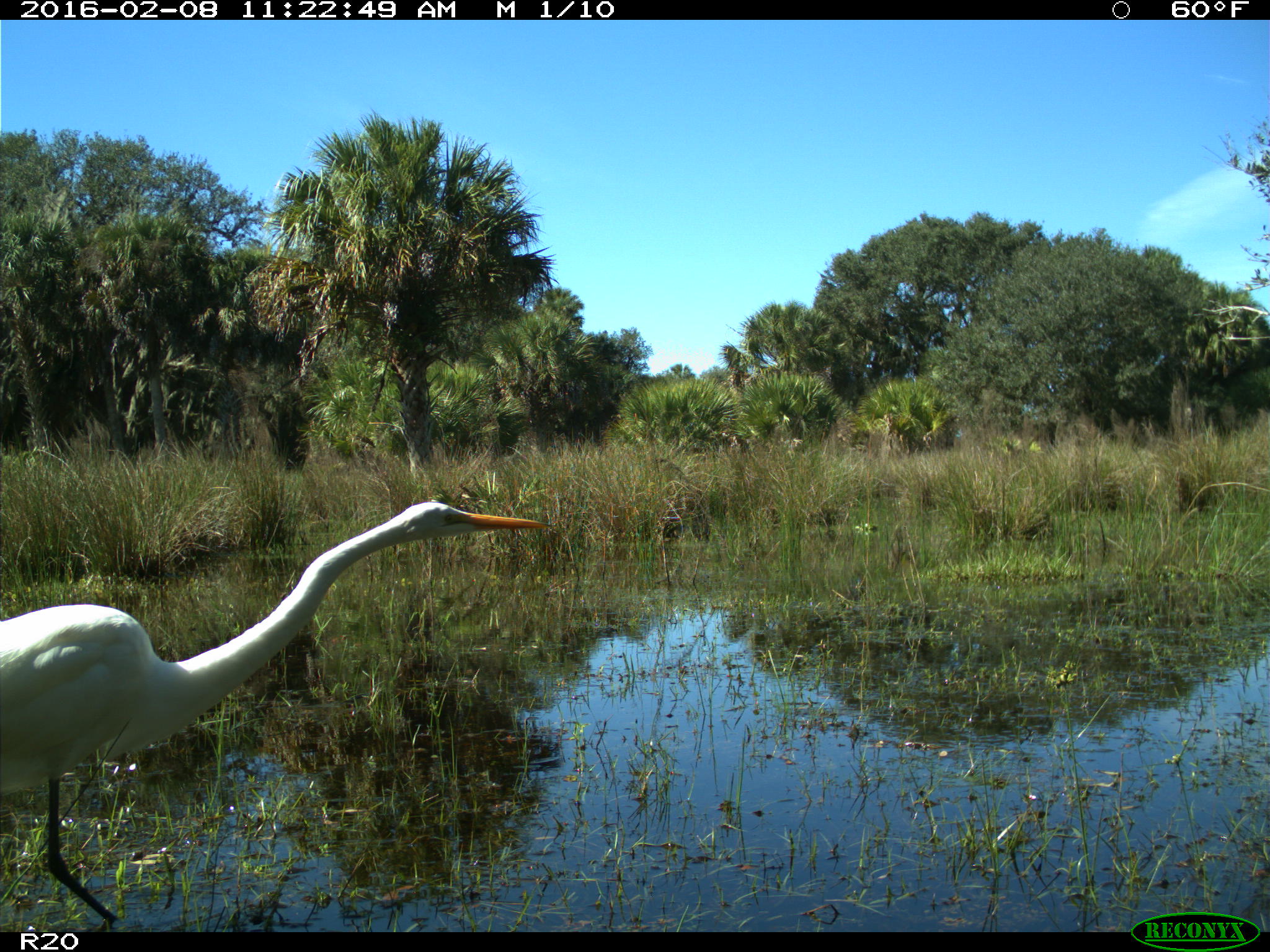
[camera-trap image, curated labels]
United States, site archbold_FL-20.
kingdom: Animalia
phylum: Chordata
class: Aves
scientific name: Aves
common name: birds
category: unidentified bird